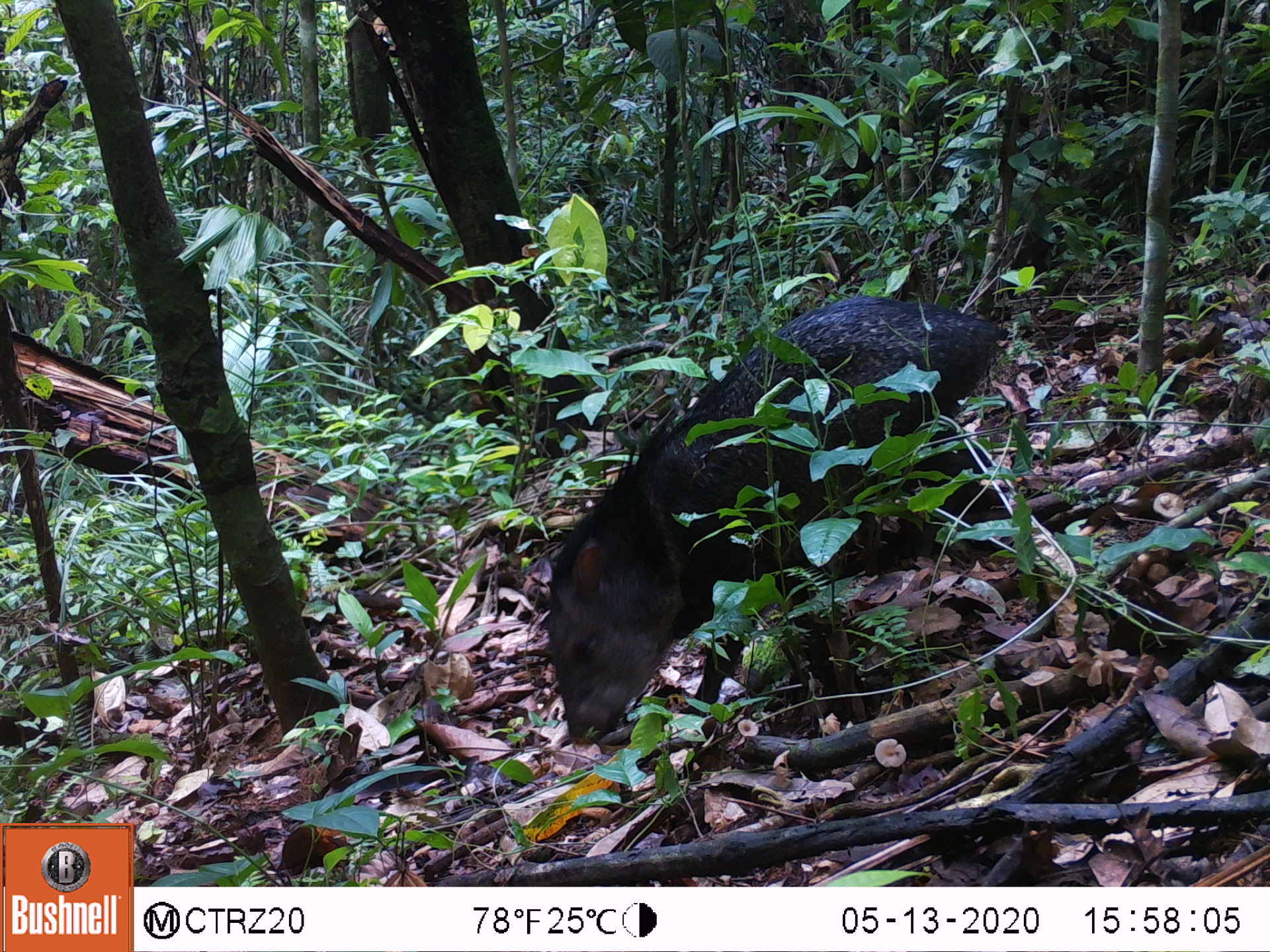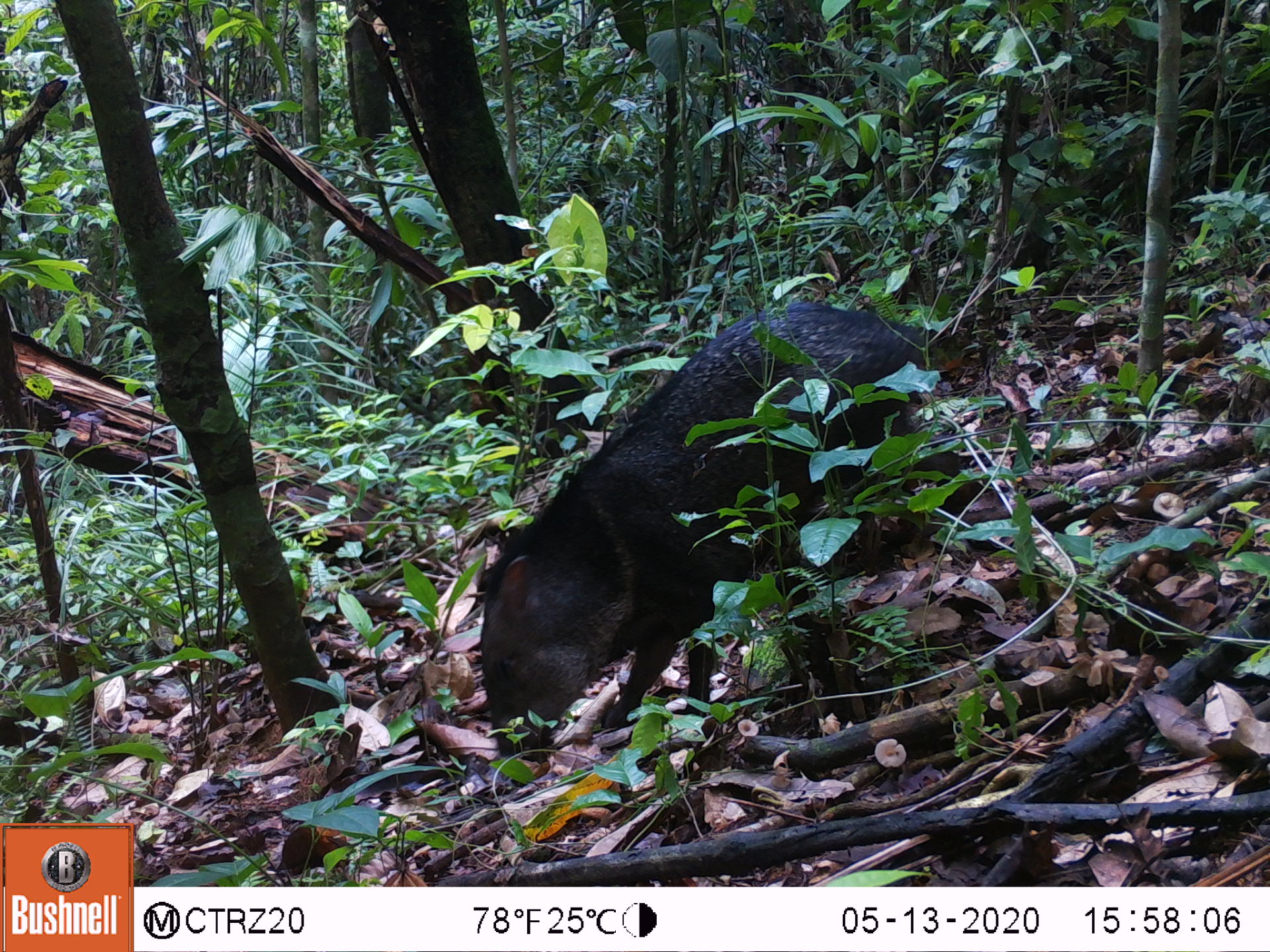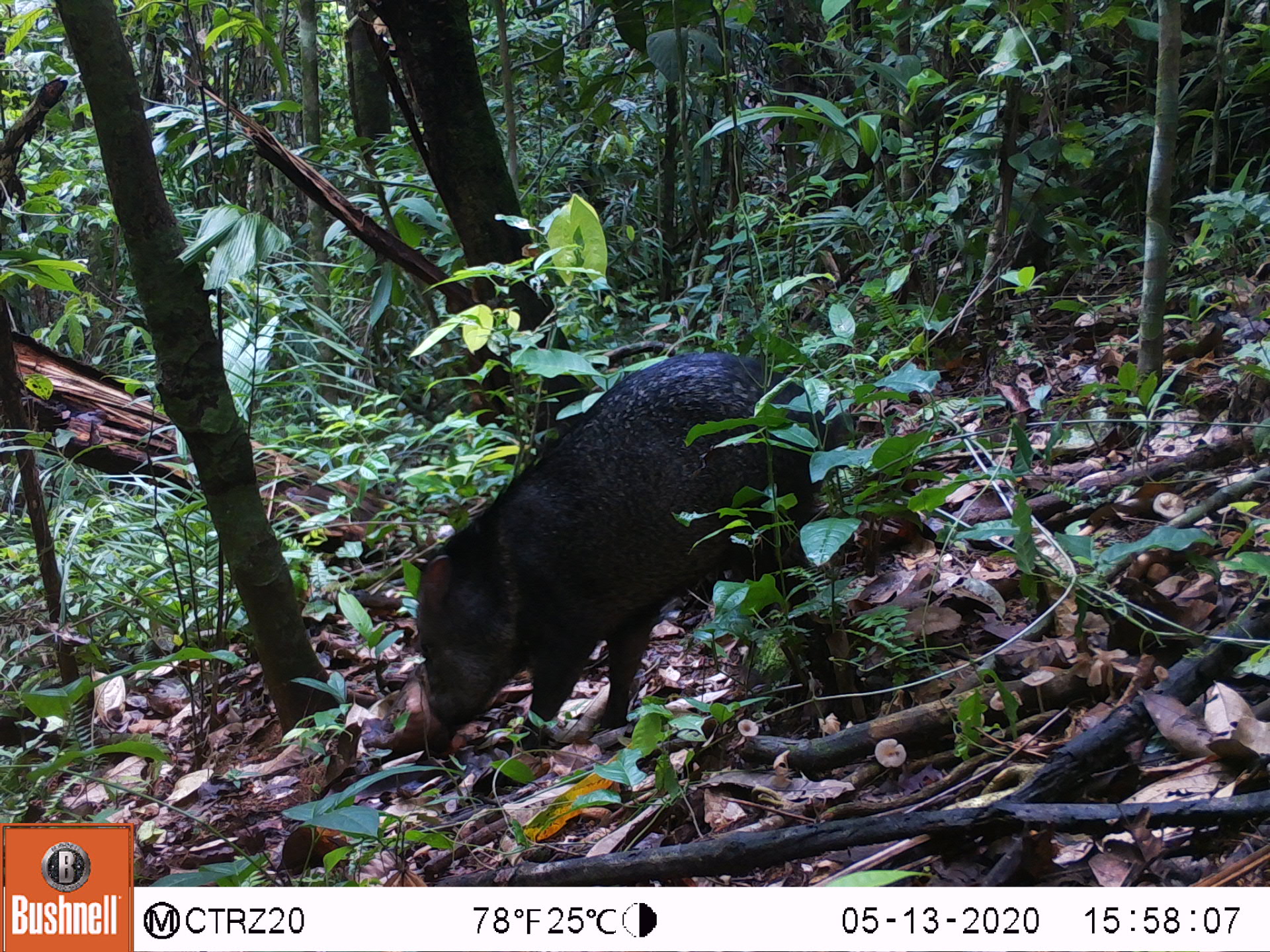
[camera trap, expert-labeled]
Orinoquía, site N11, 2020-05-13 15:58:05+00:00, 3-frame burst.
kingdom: Animalia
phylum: Chordata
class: Mammalia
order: Artiodactyla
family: Tayassuidae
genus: Pecari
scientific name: Pecari tajacu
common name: collared peccary